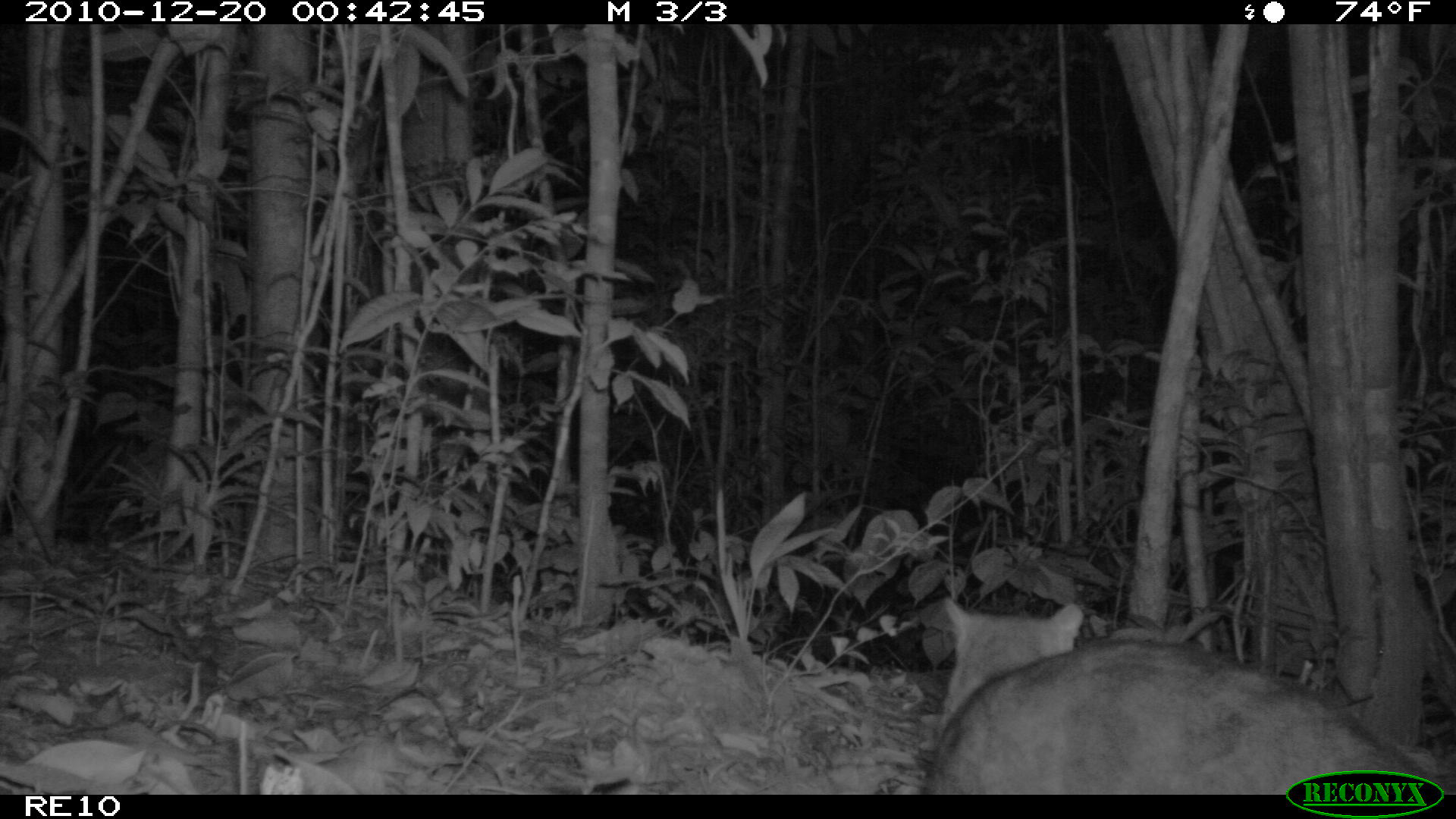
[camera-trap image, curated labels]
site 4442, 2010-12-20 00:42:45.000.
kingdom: Animalia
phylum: Chordata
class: Mammalia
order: Carnivora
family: Eupleridae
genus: Eupleres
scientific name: Eupleres goudotii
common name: falanouc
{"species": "Eupleres goudotii (falanouc)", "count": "1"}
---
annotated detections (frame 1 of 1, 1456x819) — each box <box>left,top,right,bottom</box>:
eupleres goudotii: <box>927,597,1453,792</box>